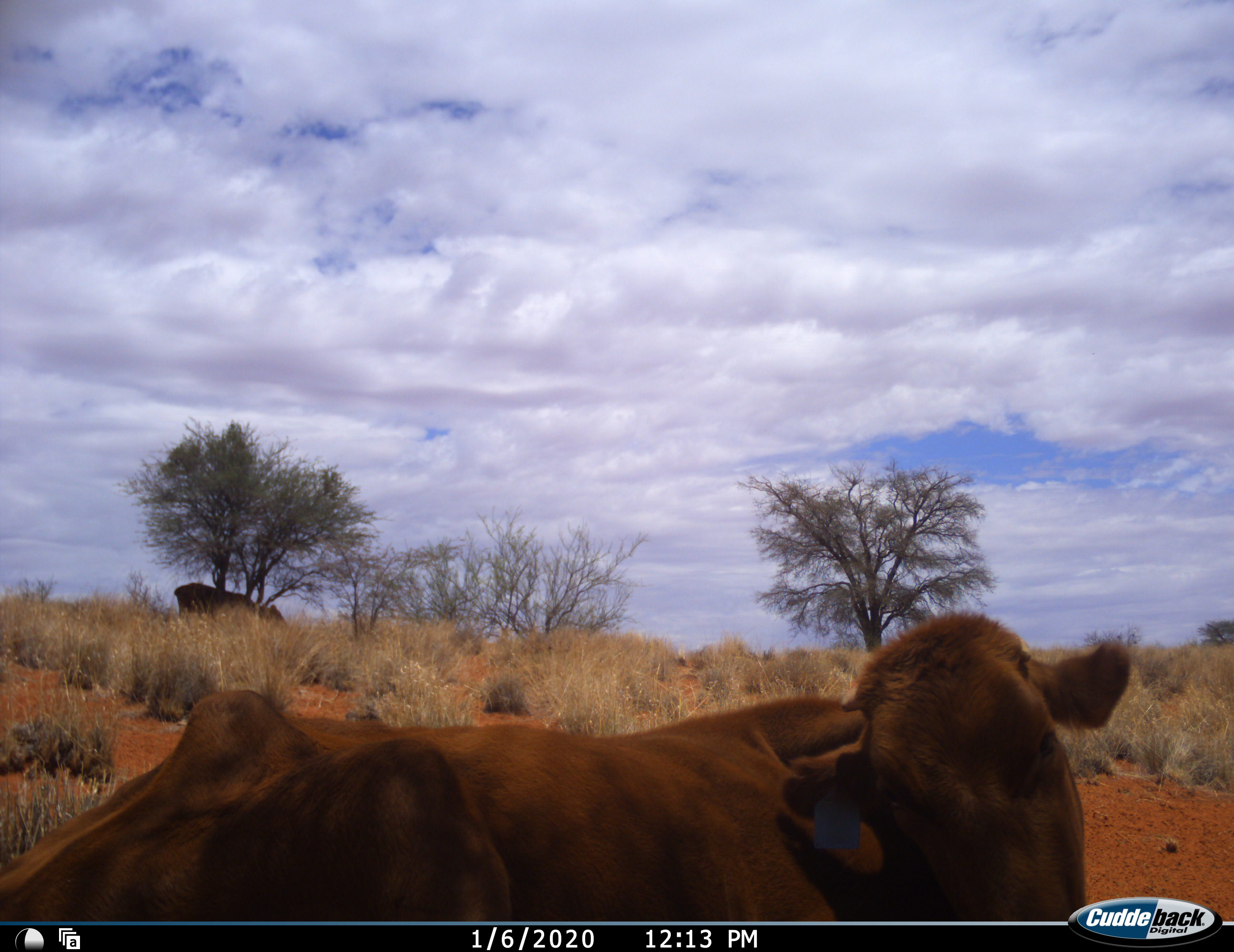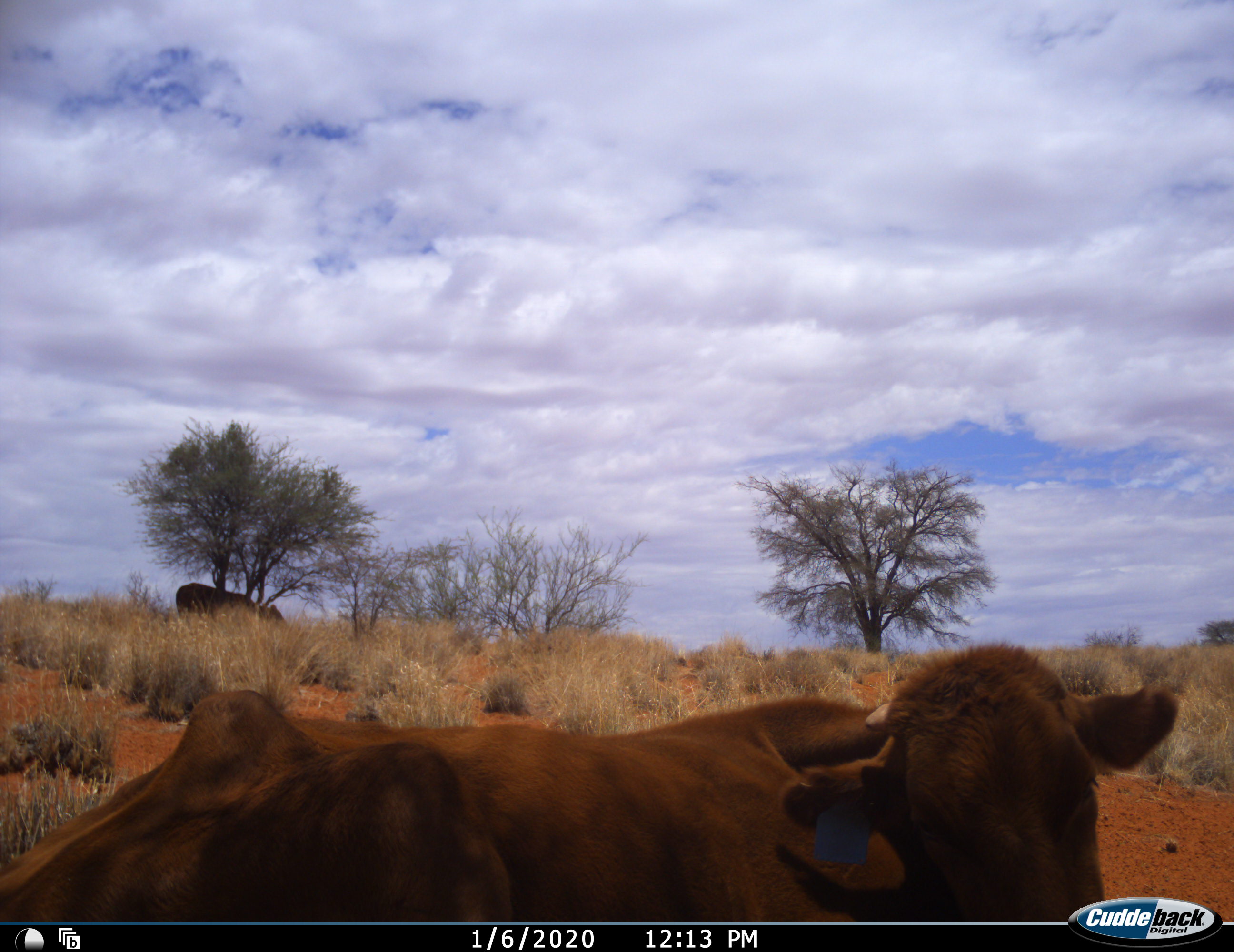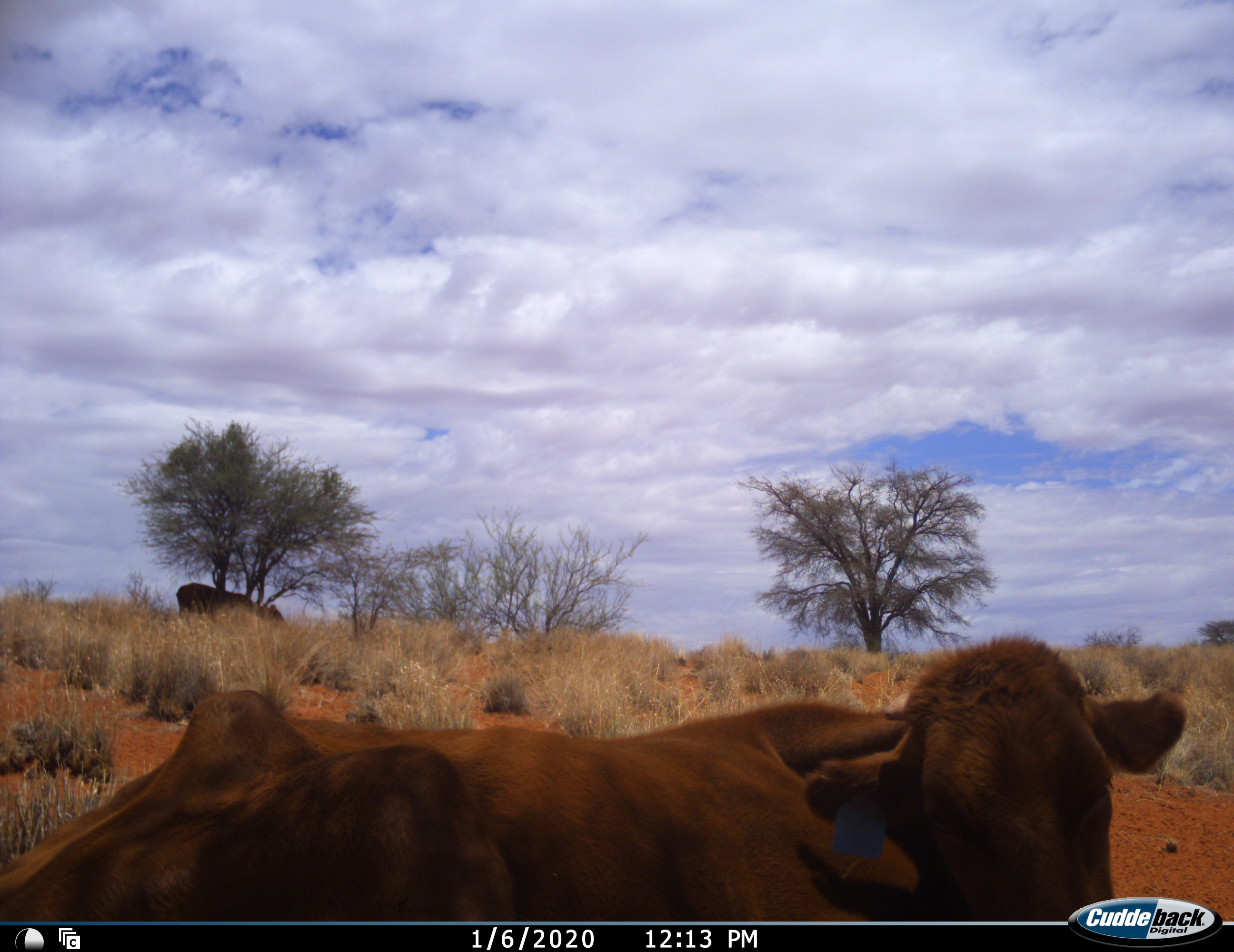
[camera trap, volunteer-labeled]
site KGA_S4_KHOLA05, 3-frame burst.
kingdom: Animalia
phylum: Chordata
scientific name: Vertebrata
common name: domestic animal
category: domesticanimal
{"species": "domesticanimal (domestic animal) (Vertebrata)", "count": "2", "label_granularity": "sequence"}